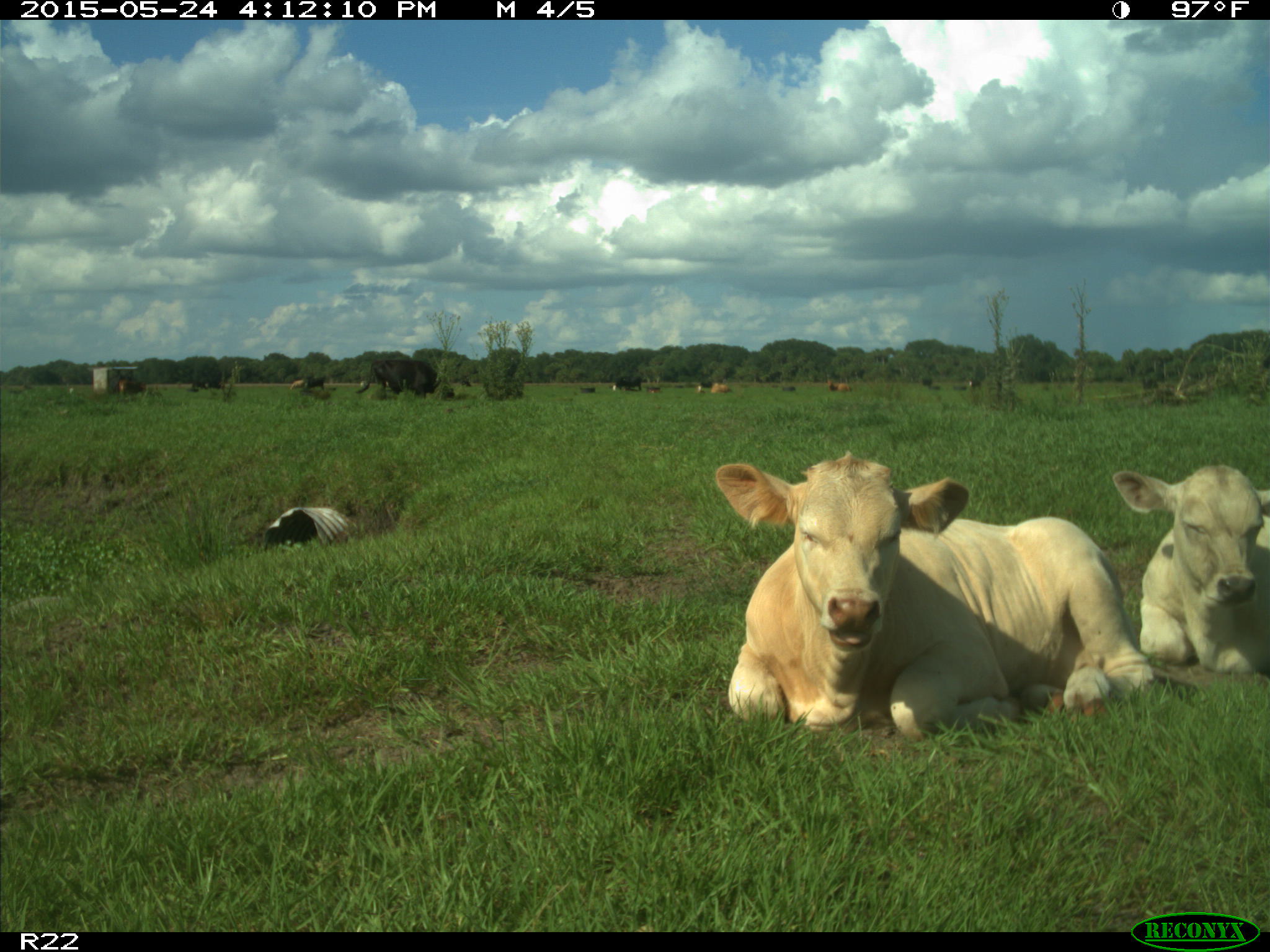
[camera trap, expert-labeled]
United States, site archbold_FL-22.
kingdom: Animalia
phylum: Chordata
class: Mammalia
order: Artiodactyla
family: Bovidae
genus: Bos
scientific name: Bos taurus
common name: domestic cow